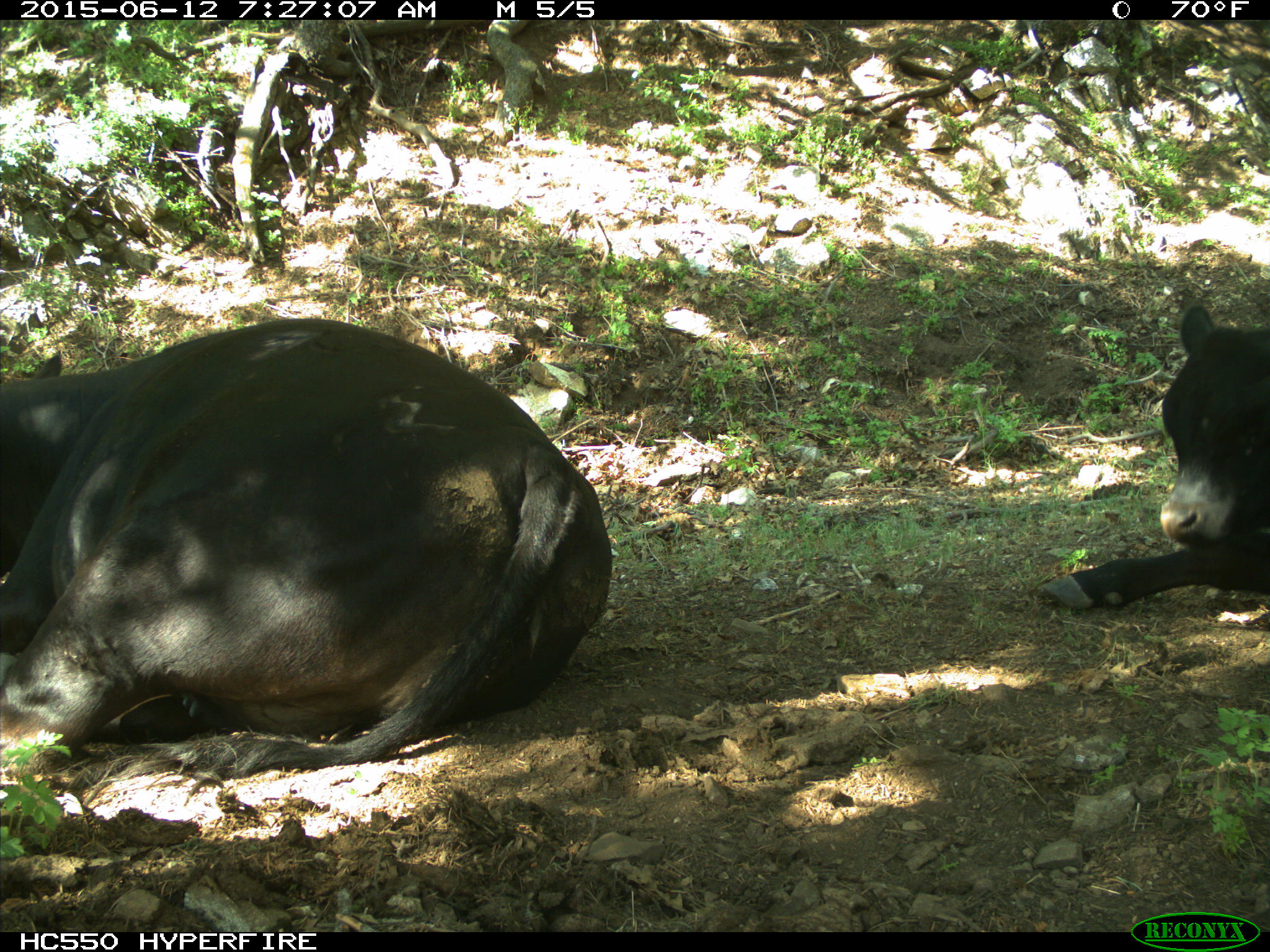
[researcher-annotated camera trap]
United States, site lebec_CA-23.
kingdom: Animalia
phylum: Chordata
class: Mammalia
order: Artiodactyla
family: Bovidae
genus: Bos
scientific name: Bos taurus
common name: domestic cow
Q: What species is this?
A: Bos taurus (domestic cow).